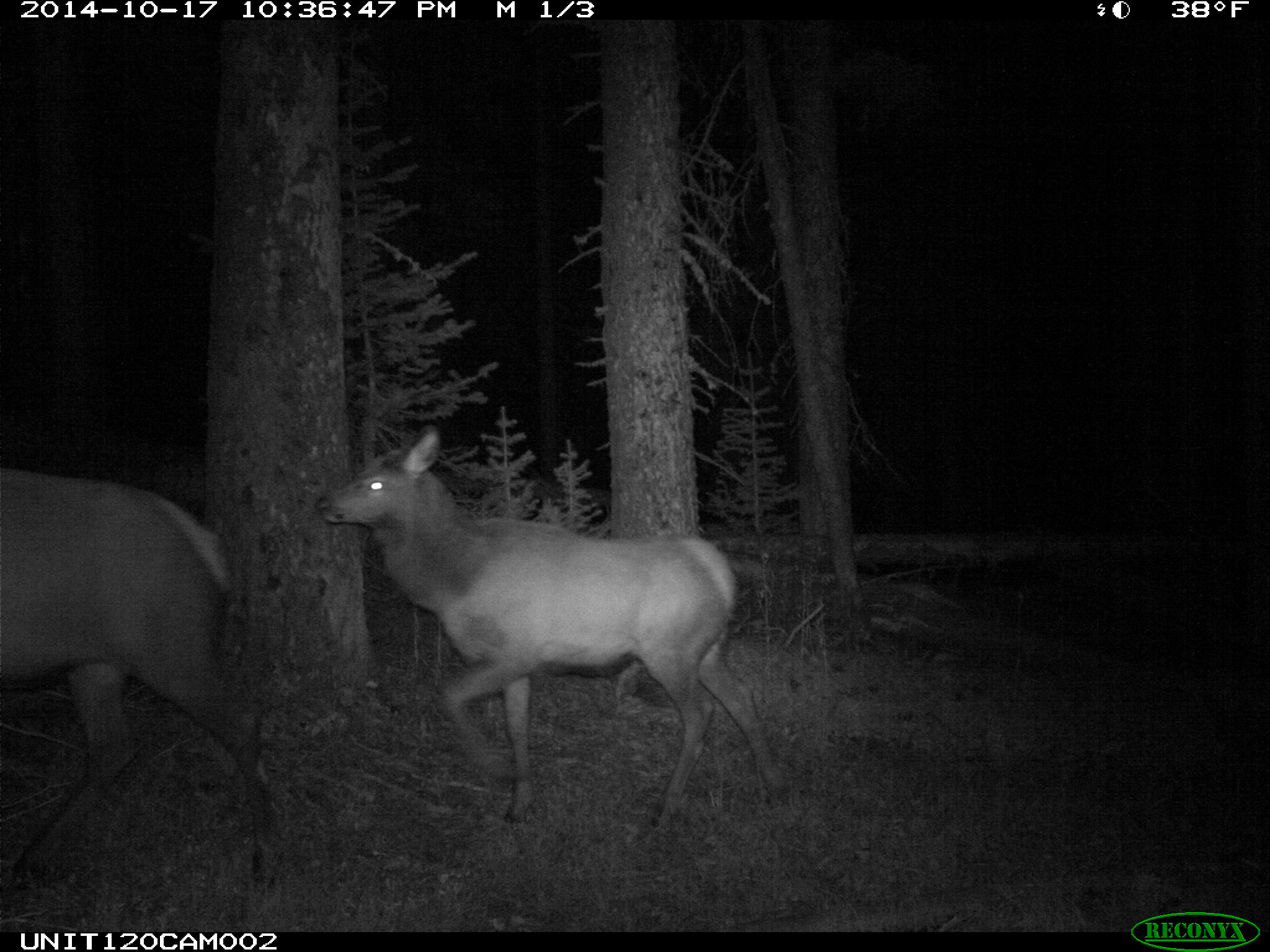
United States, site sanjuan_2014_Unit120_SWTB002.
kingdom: Animalia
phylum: Chordata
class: Mammalia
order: Artiodactyla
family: Cervidae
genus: Cervus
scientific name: Cervus elaphus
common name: red deer